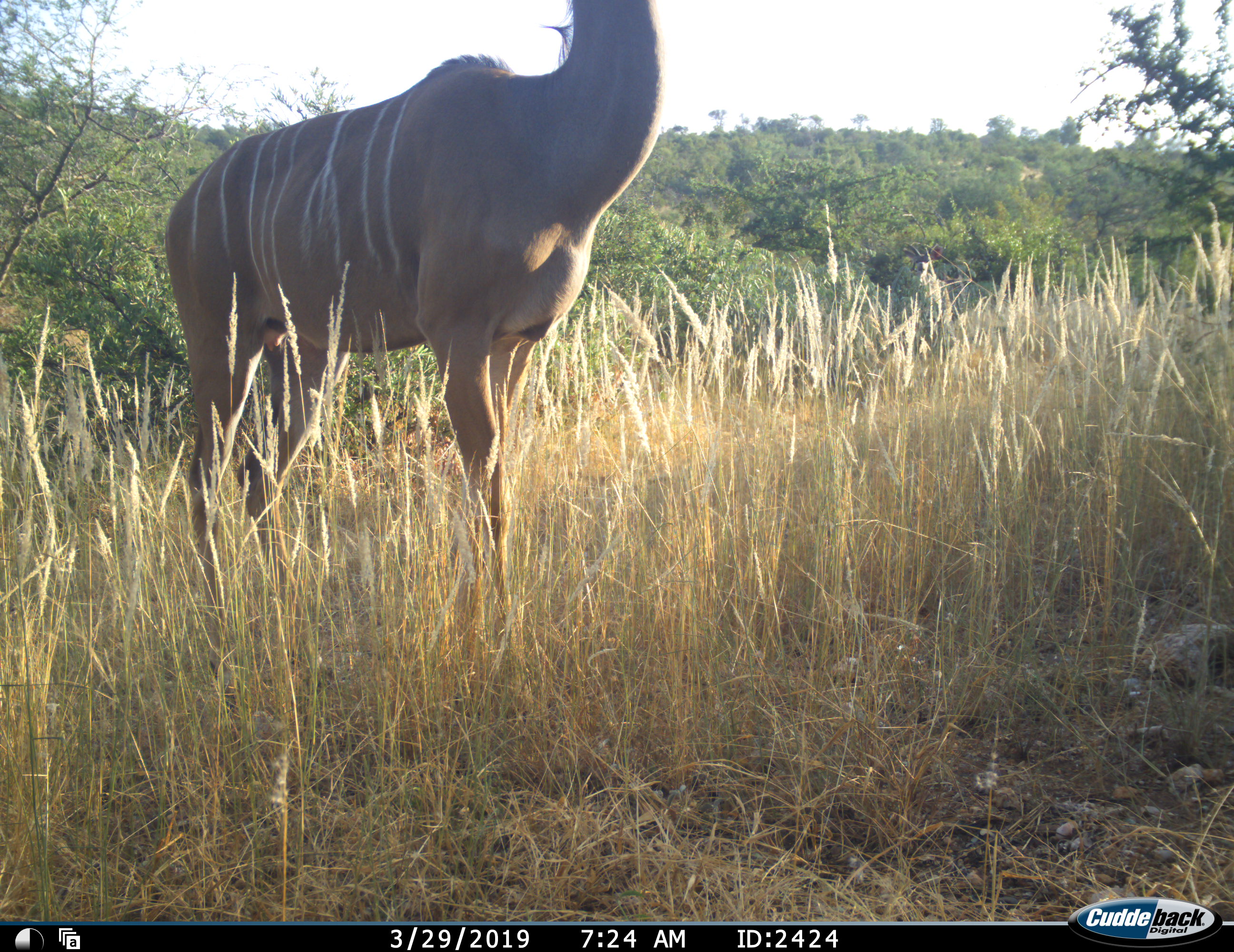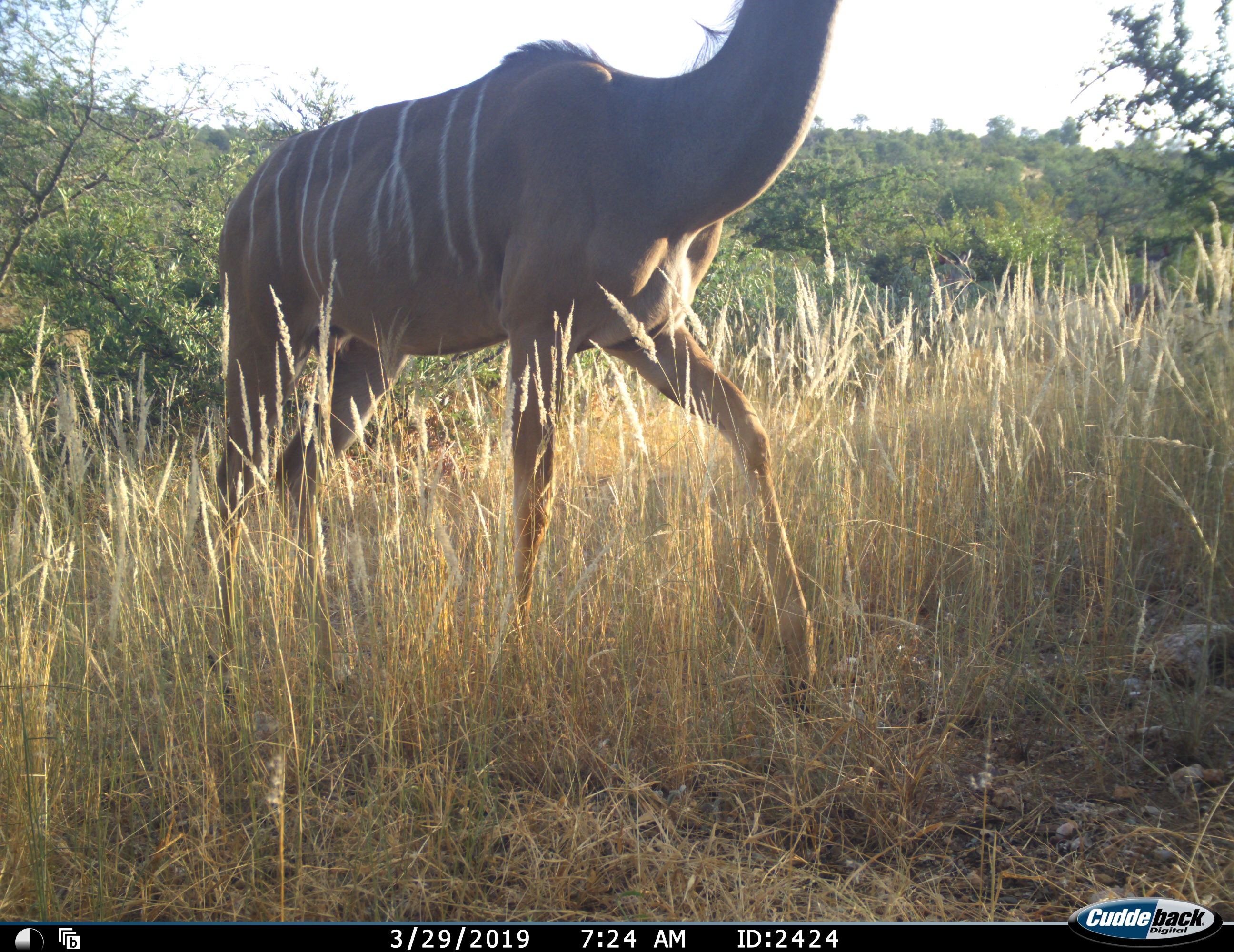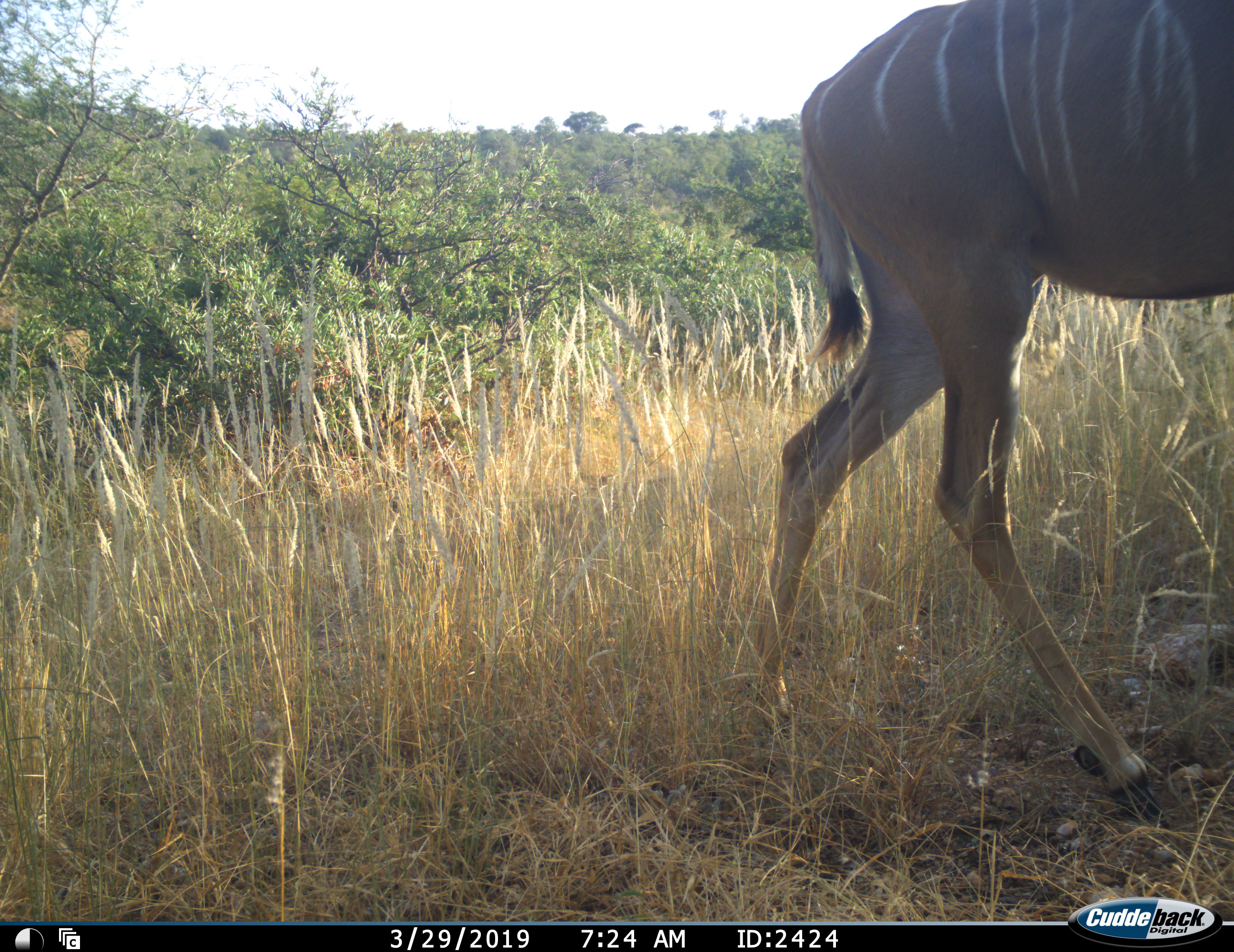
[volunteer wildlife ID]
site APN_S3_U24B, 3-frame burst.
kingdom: Animalia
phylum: Chordata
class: Mammalia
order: Artiodactyla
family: Bovidae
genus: Tragelaphus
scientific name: Tragelaphus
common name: kudu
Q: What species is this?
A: Kudu (Tragelaphus).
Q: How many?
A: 1.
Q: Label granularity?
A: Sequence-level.